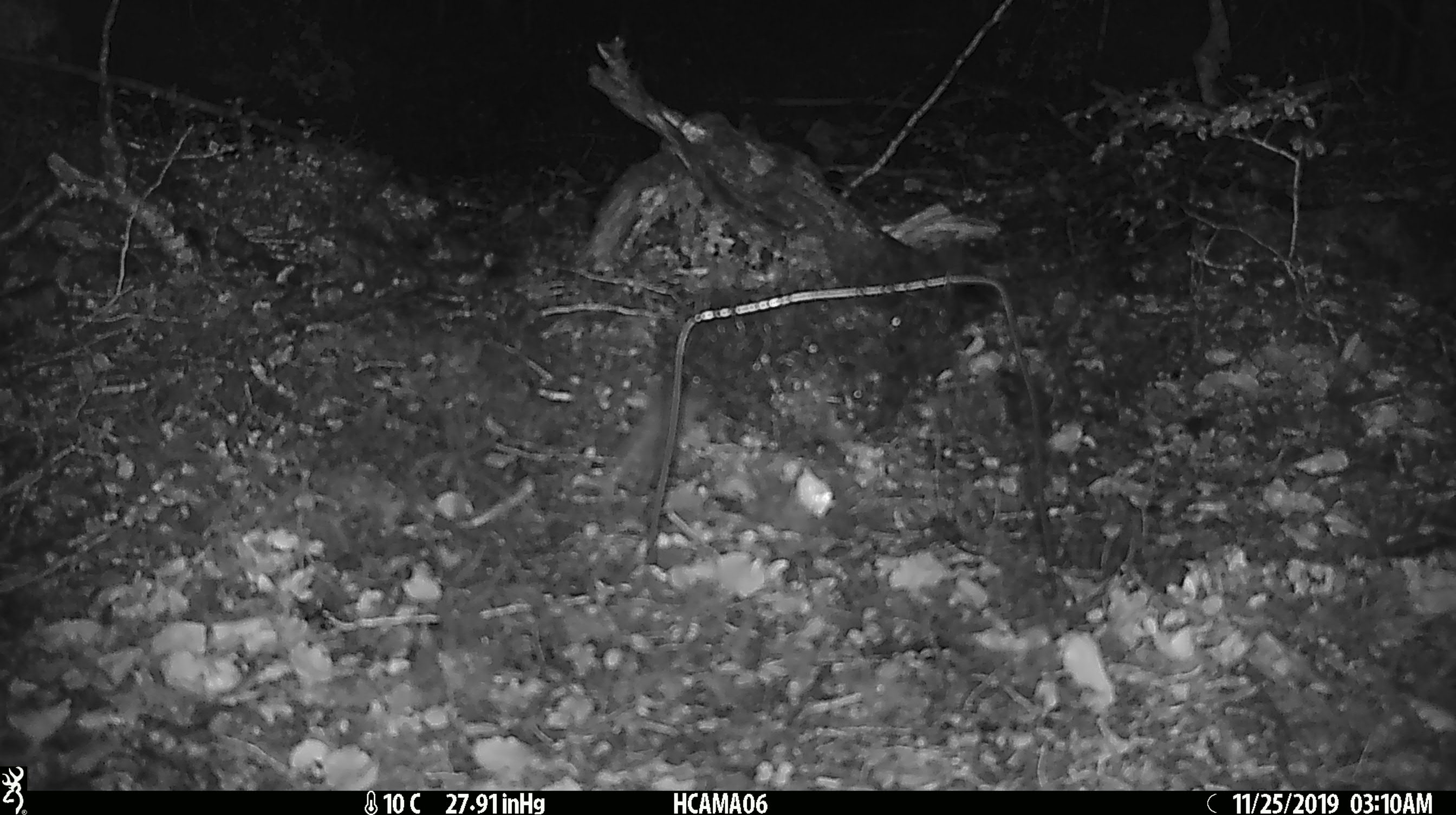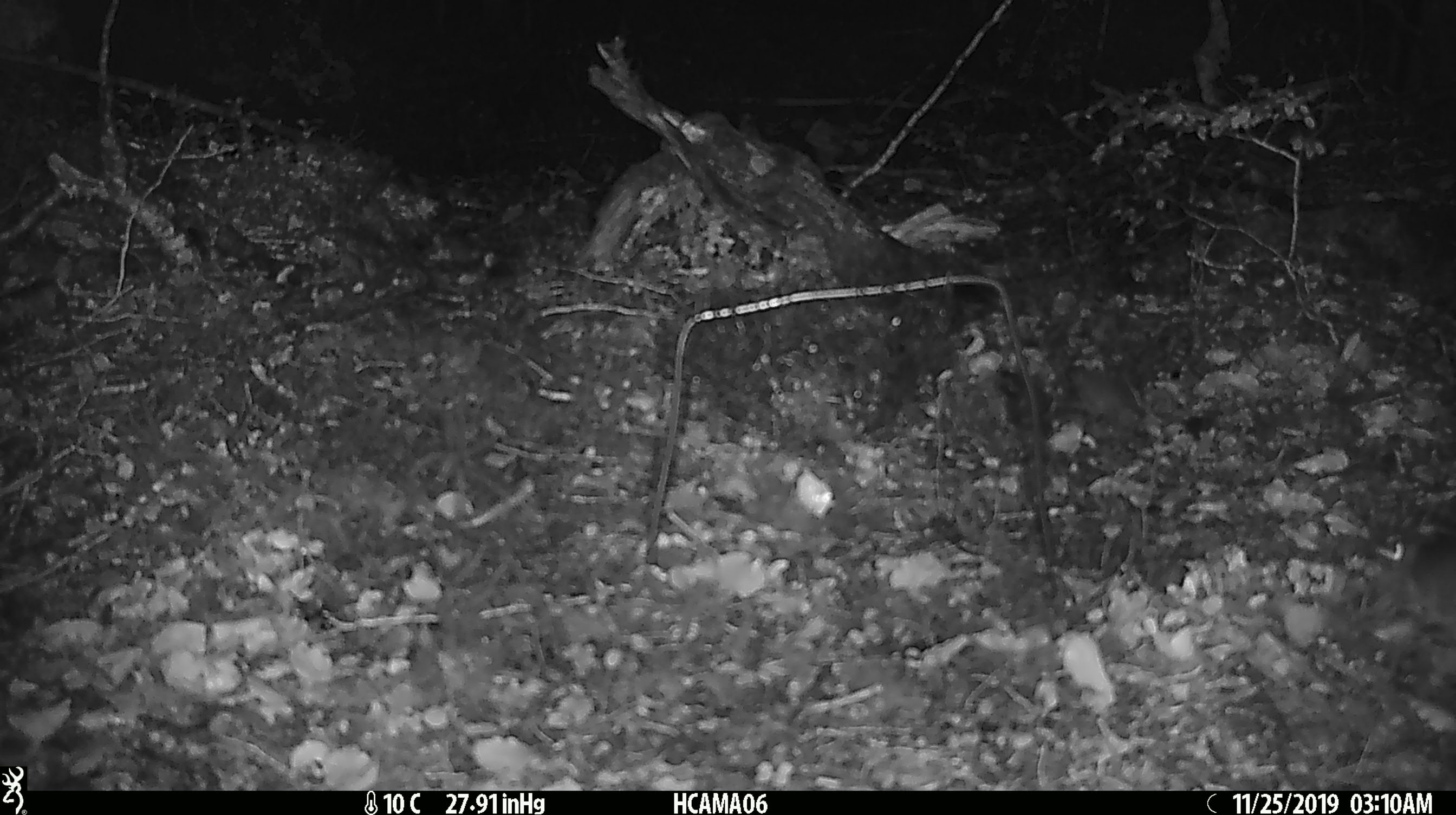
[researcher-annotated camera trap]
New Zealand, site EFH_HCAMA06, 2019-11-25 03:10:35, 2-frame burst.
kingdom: Animalia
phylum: Chordata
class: Mammalia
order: Rodentia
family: Muridae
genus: Mus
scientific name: Mus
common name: mouse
Mouse (Mus).